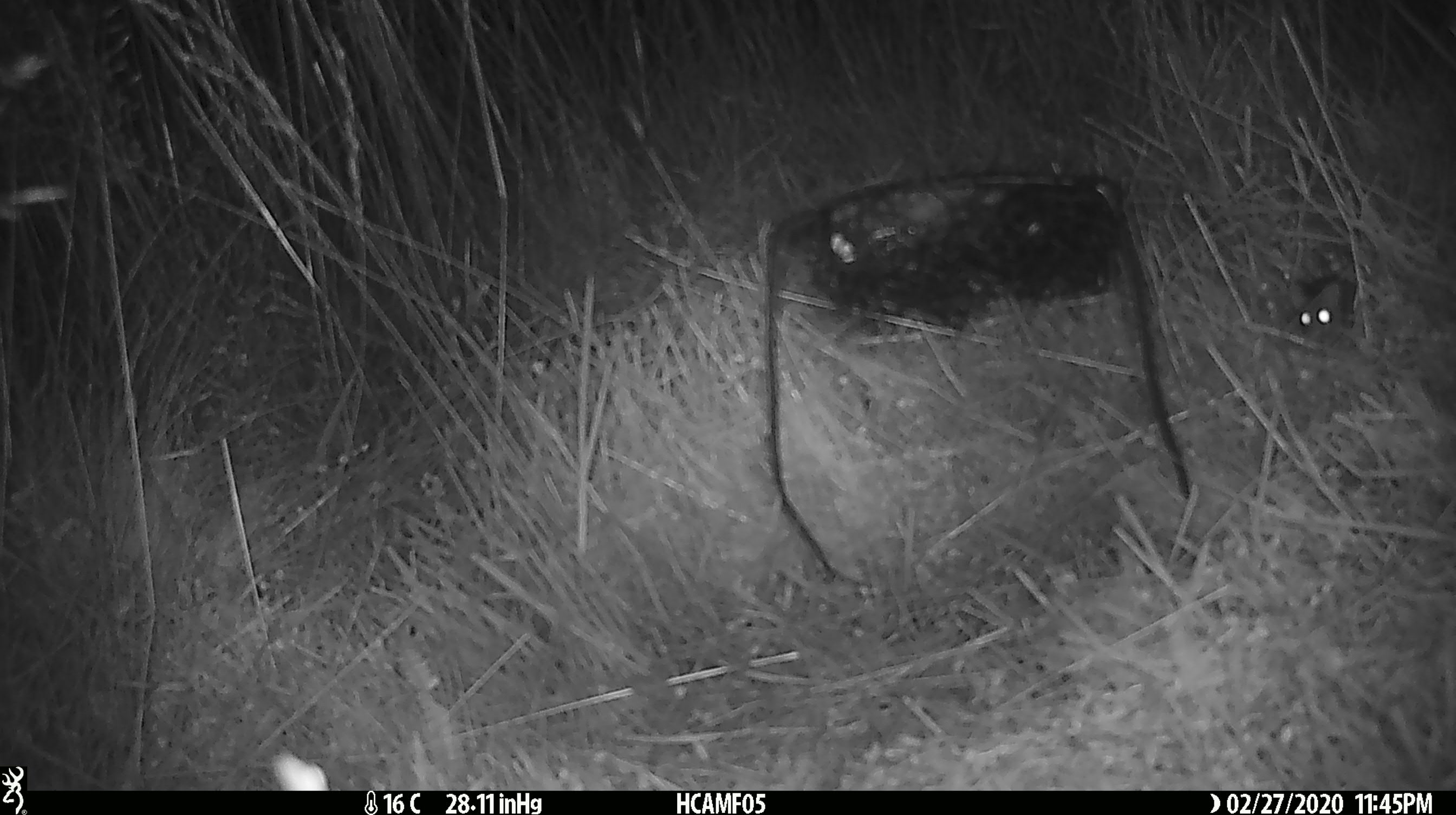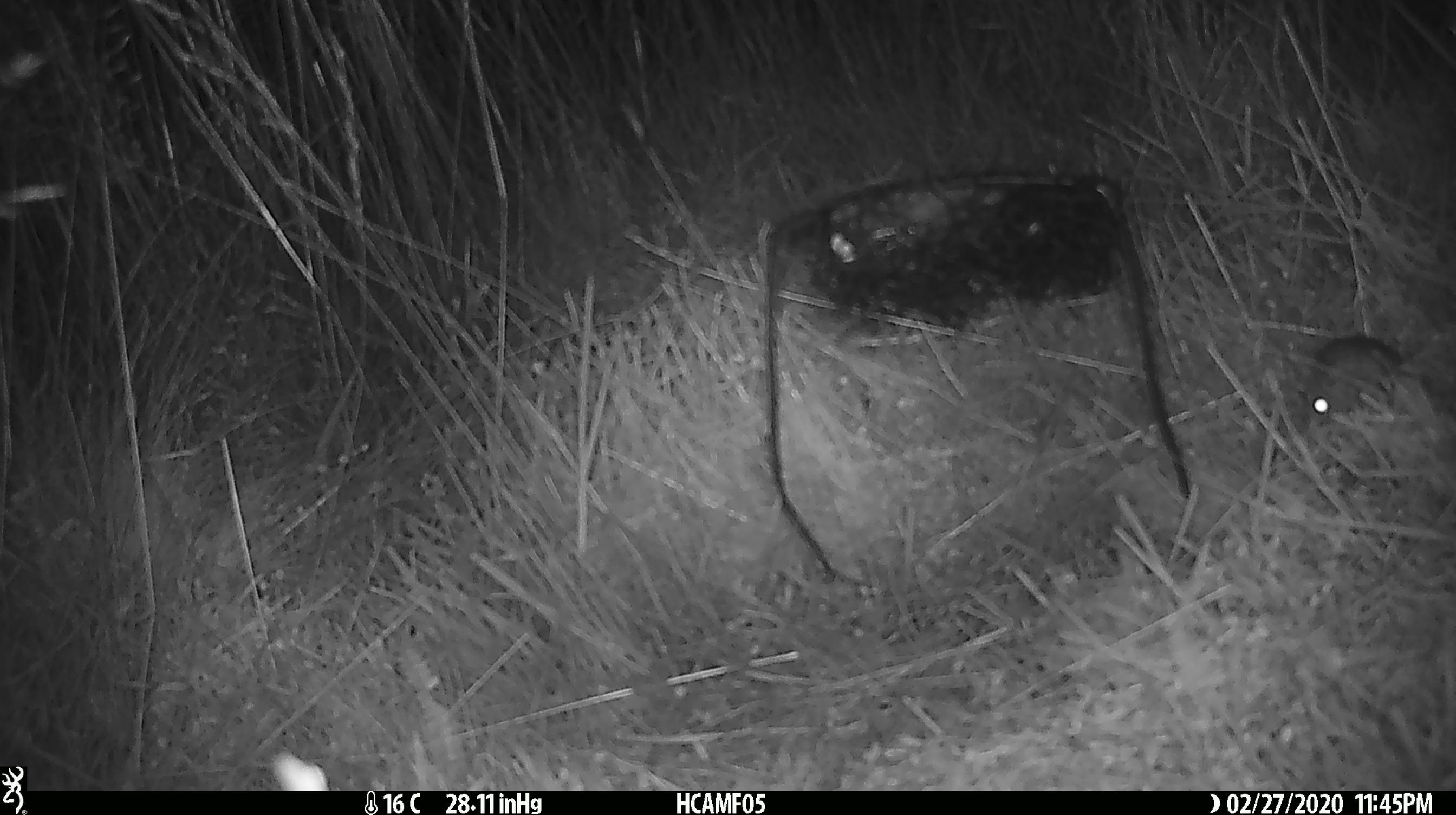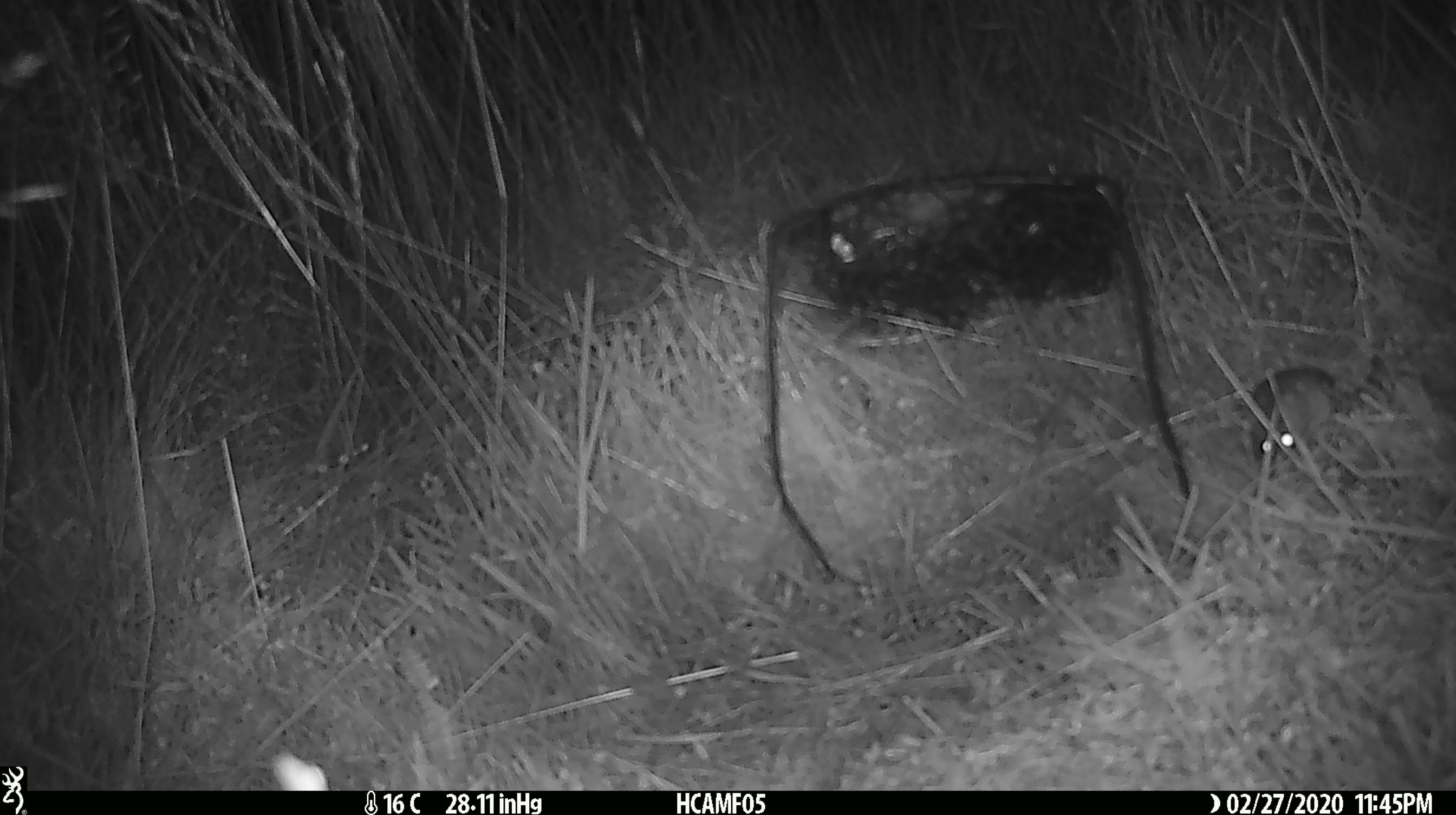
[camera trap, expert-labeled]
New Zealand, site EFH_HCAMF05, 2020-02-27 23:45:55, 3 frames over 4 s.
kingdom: Animalia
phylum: Chordata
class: Mammalia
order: Rodentia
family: Muridae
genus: Mus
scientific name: Mus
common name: mouse